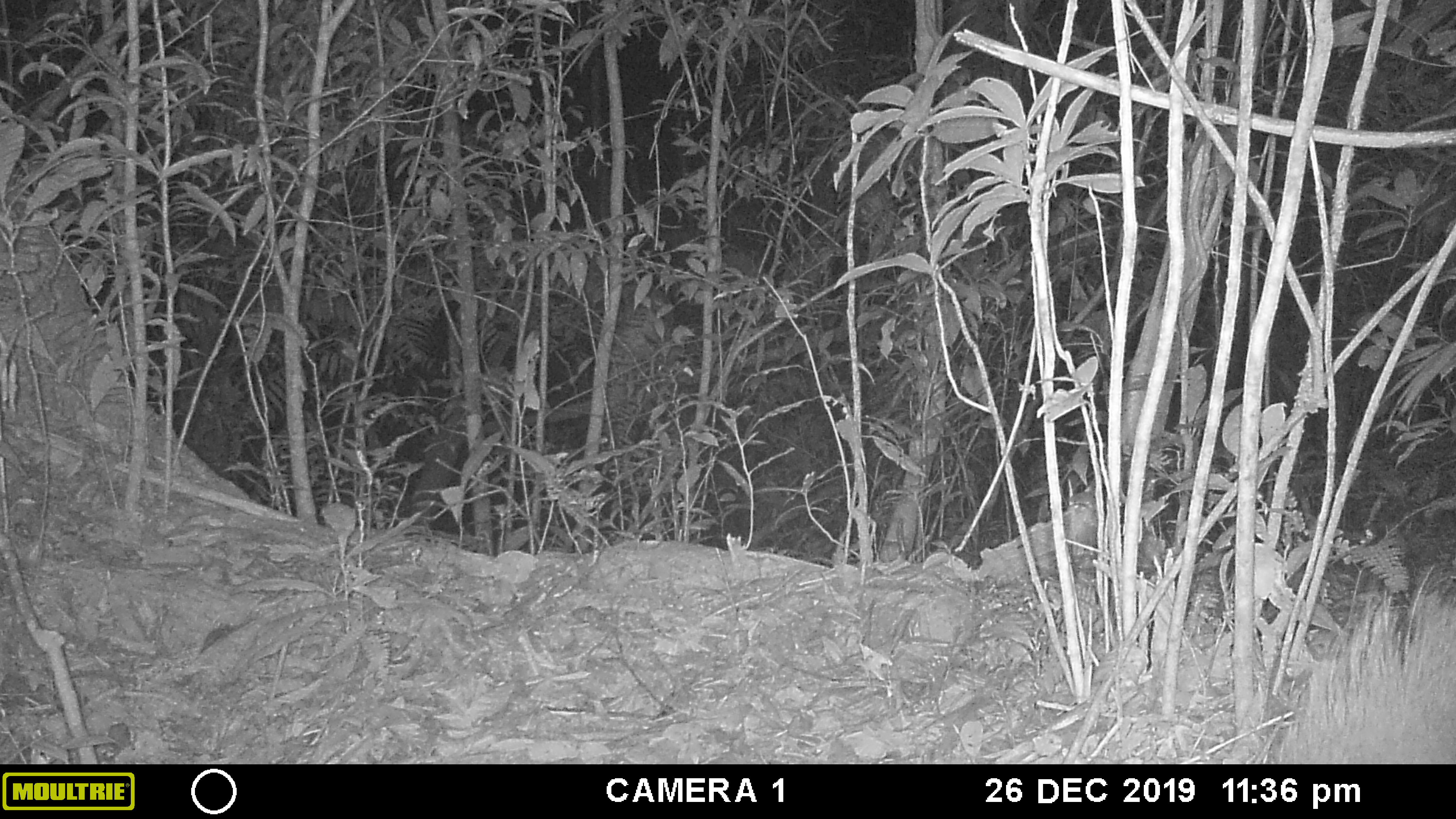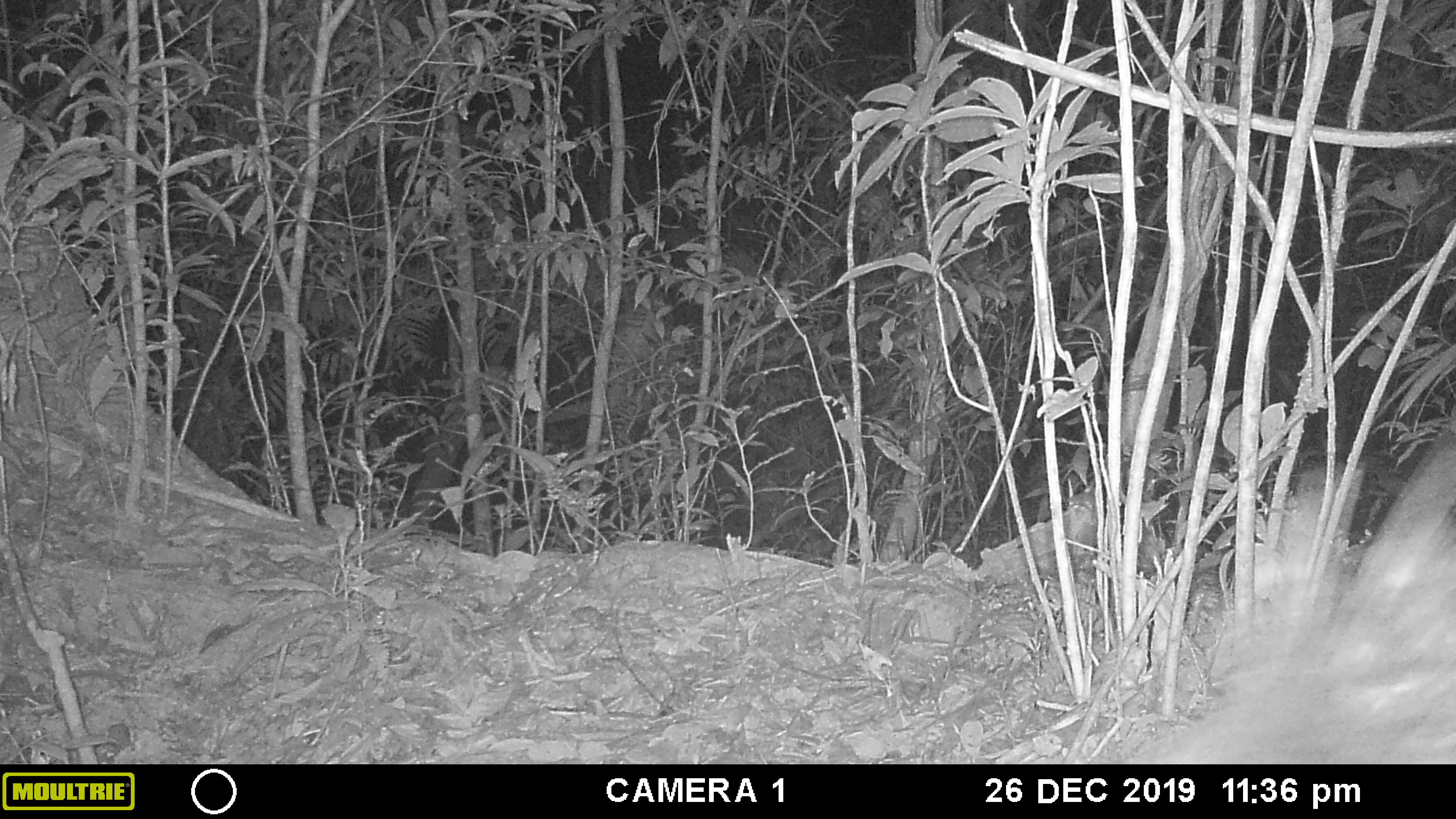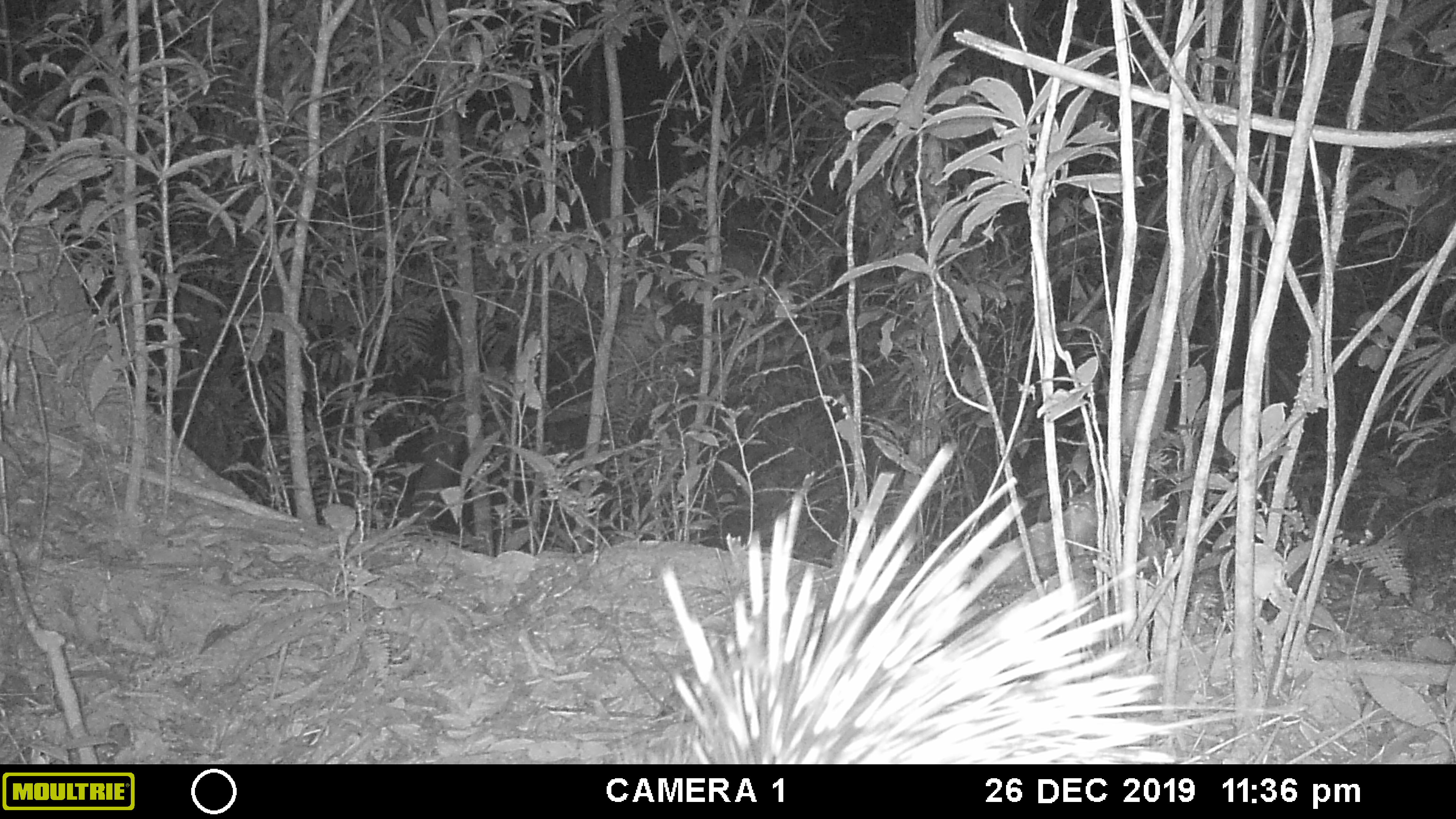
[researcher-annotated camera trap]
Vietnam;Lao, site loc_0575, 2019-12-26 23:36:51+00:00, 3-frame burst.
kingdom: Animalia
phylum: Chordata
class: Mammalia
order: Rodentia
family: Hystricidae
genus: Hystrix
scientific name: Hystrix brachyura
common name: malayan porcupine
Malayan porcupine (Hystrix brachyura). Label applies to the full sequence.